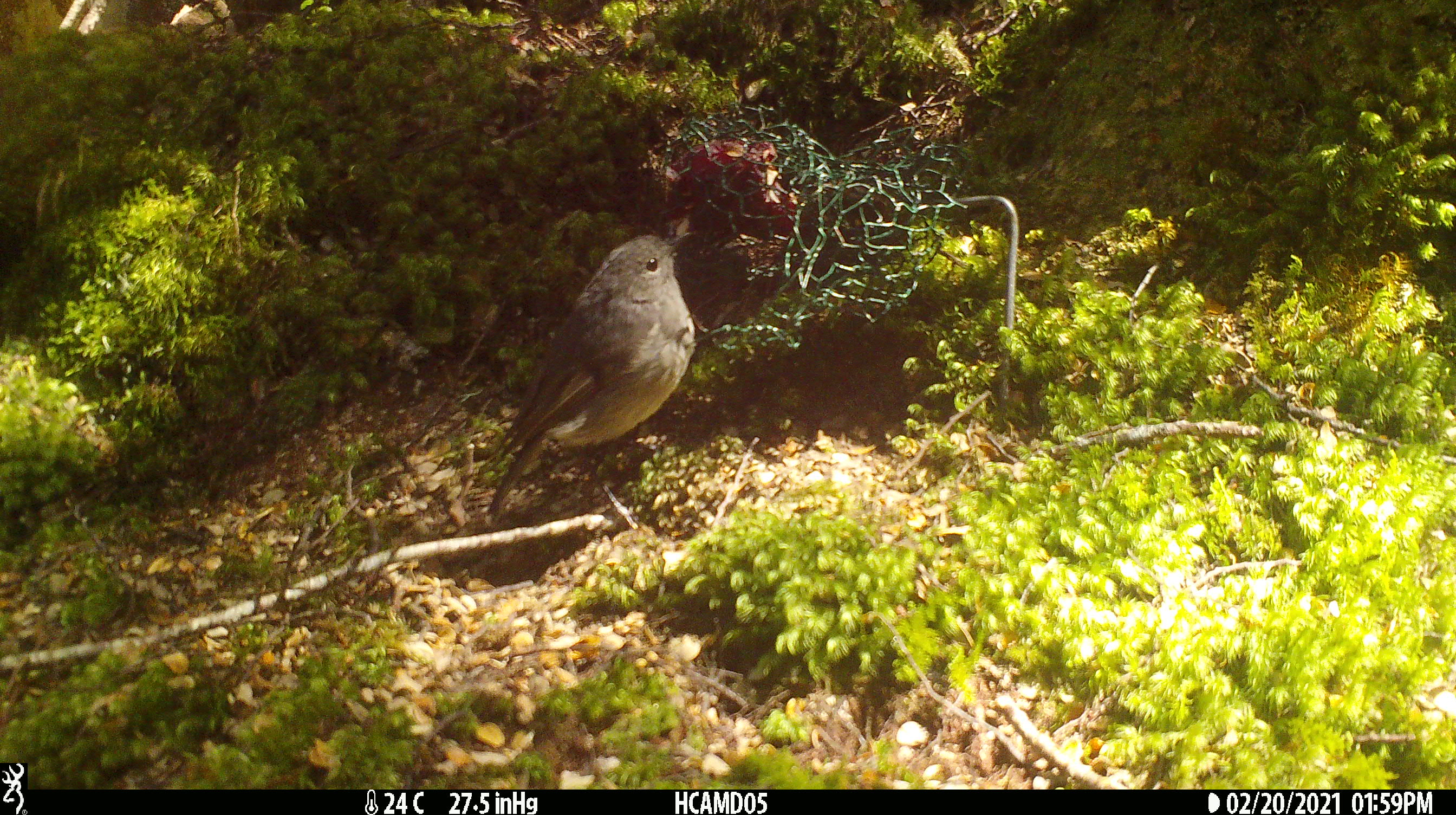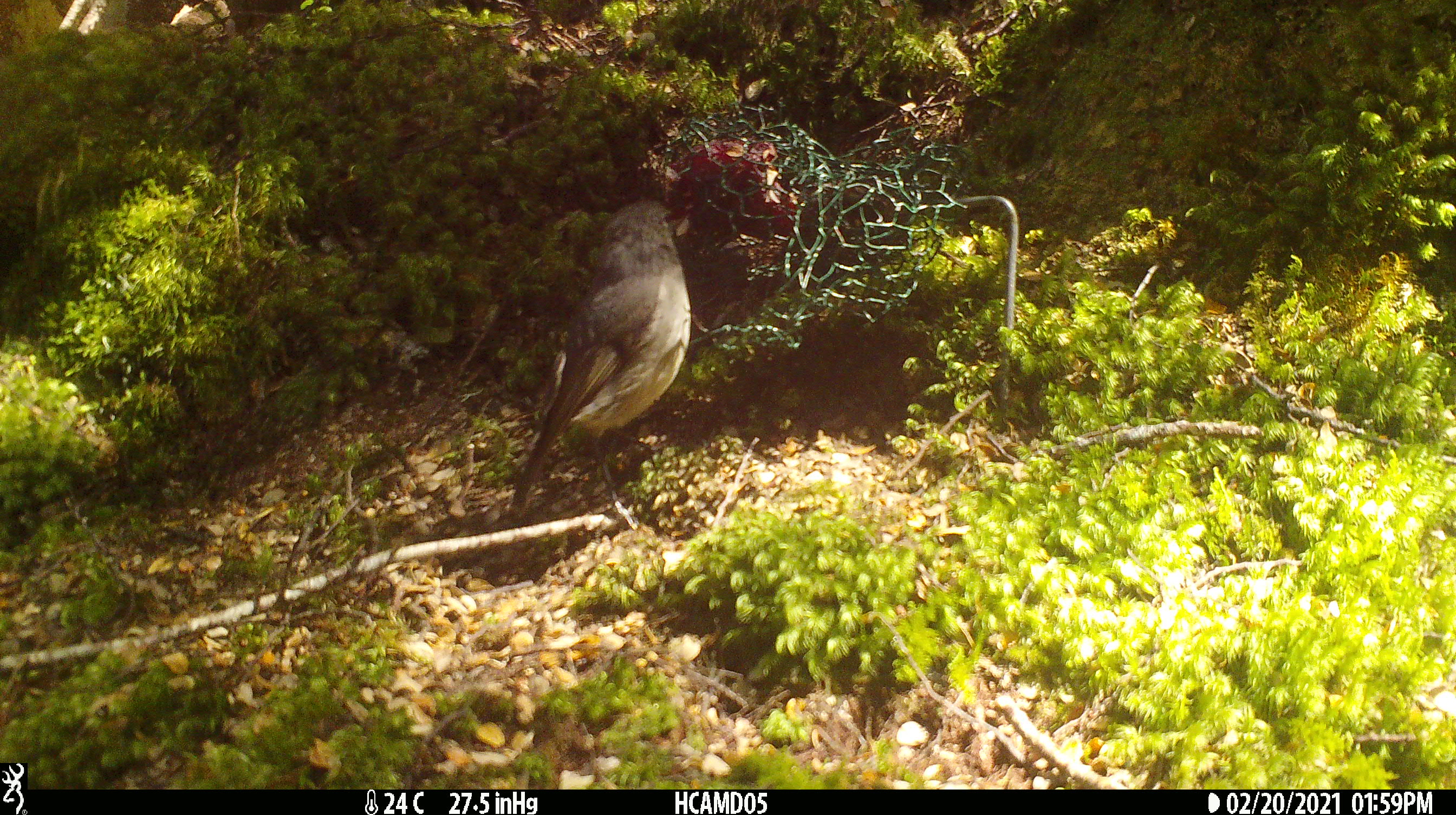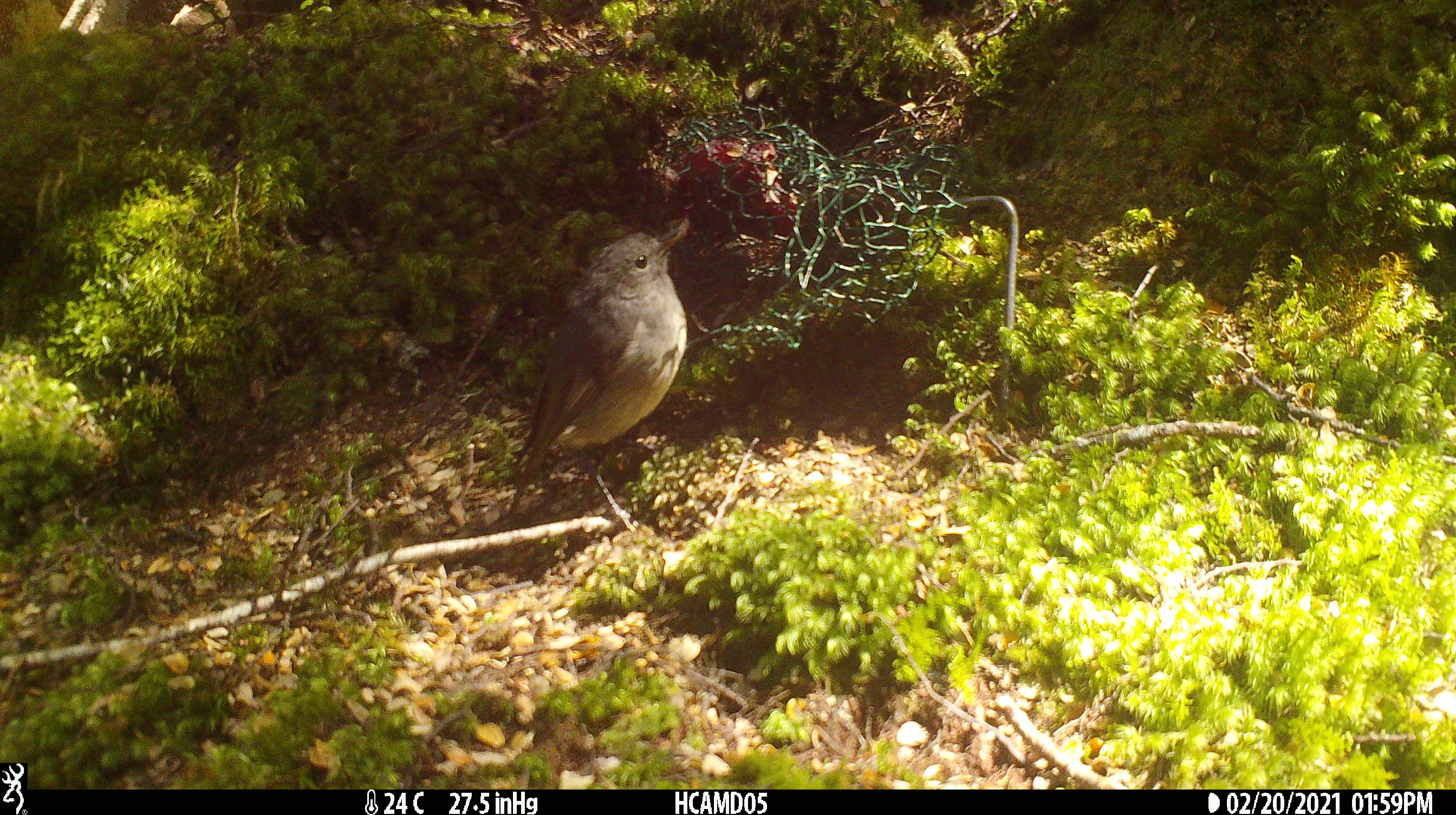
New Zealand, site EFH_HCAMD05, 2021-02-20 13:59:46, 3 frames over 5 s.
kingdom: Animalia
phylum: Chordata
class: Aves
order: Passeriformes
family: Petroicidae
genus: Petroica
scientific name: Petroica australis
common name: new zealand robin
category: robin